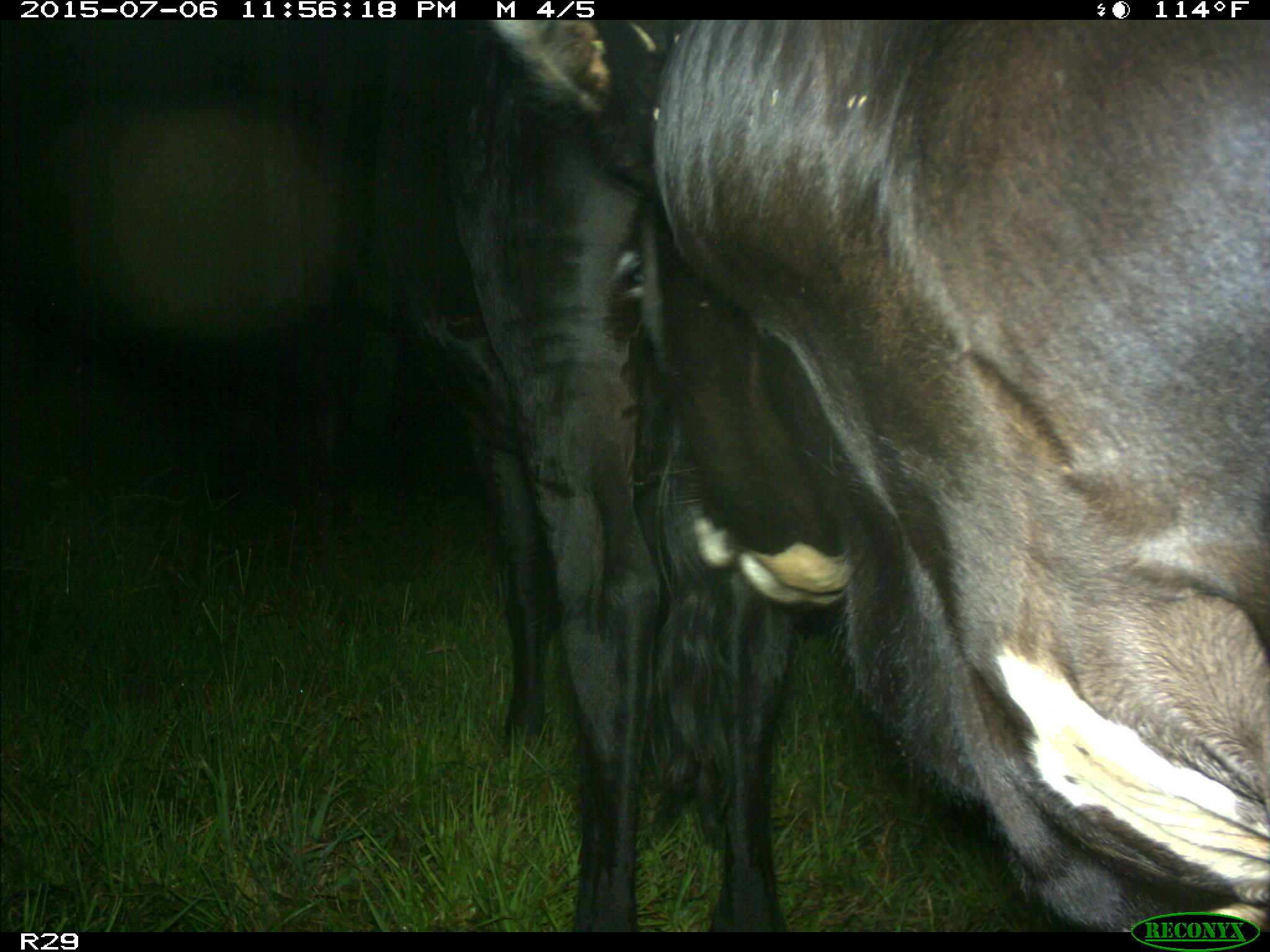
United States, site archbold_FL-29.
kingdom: Animalia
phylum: Chordata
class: Mammalia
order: Artiodactyla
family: Bovidae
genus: Bos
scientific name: Bos taurus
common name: domestic cow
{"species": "Bos taurus (domestic cow)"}